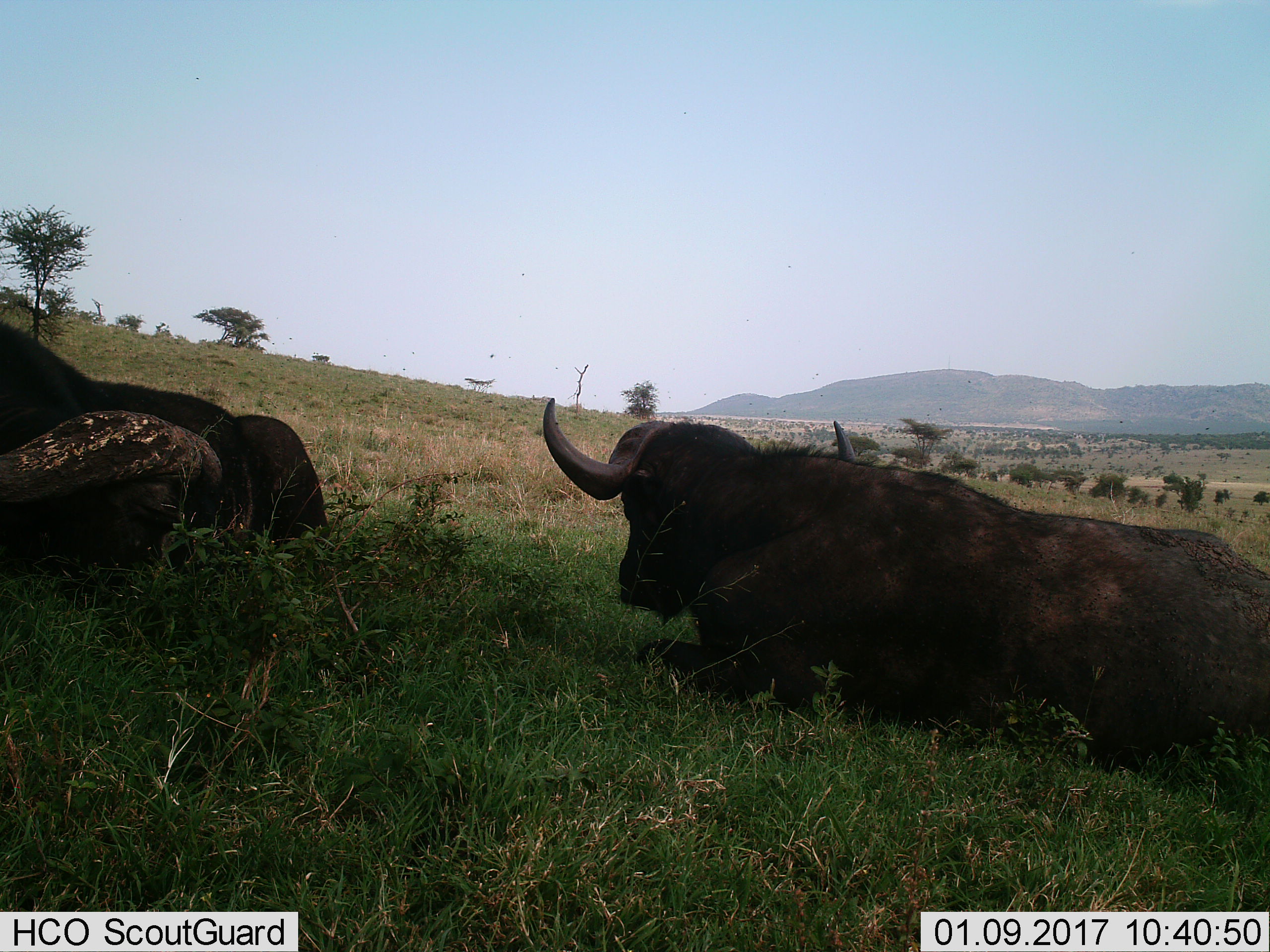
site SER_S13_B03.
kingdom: Animalia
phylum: Chordata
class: Mammalia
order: Artiodactyla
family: Bovidae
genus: Syncerus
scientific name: Syncerus caffer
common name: african buffalo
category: buffalo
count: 2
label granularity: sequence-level